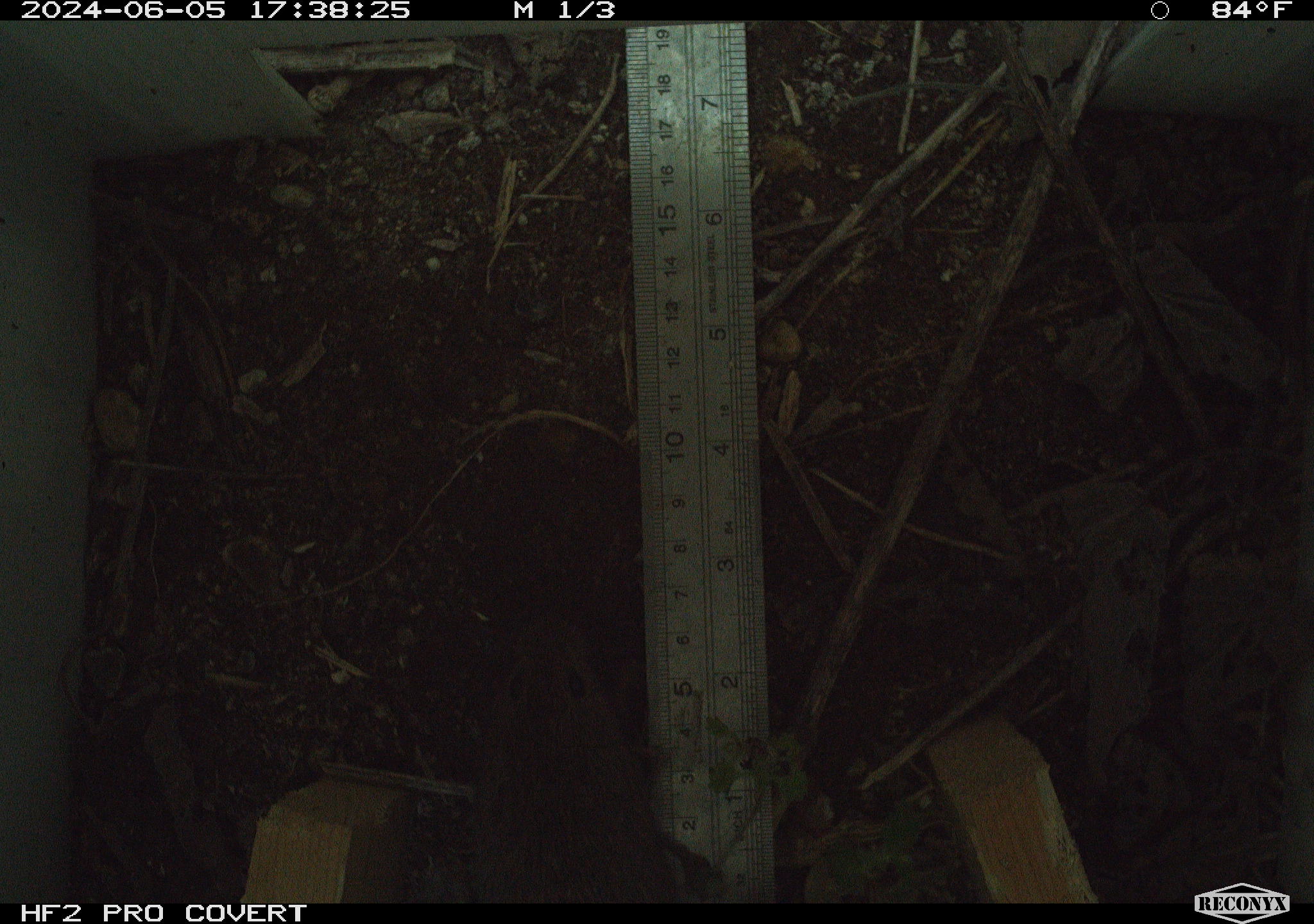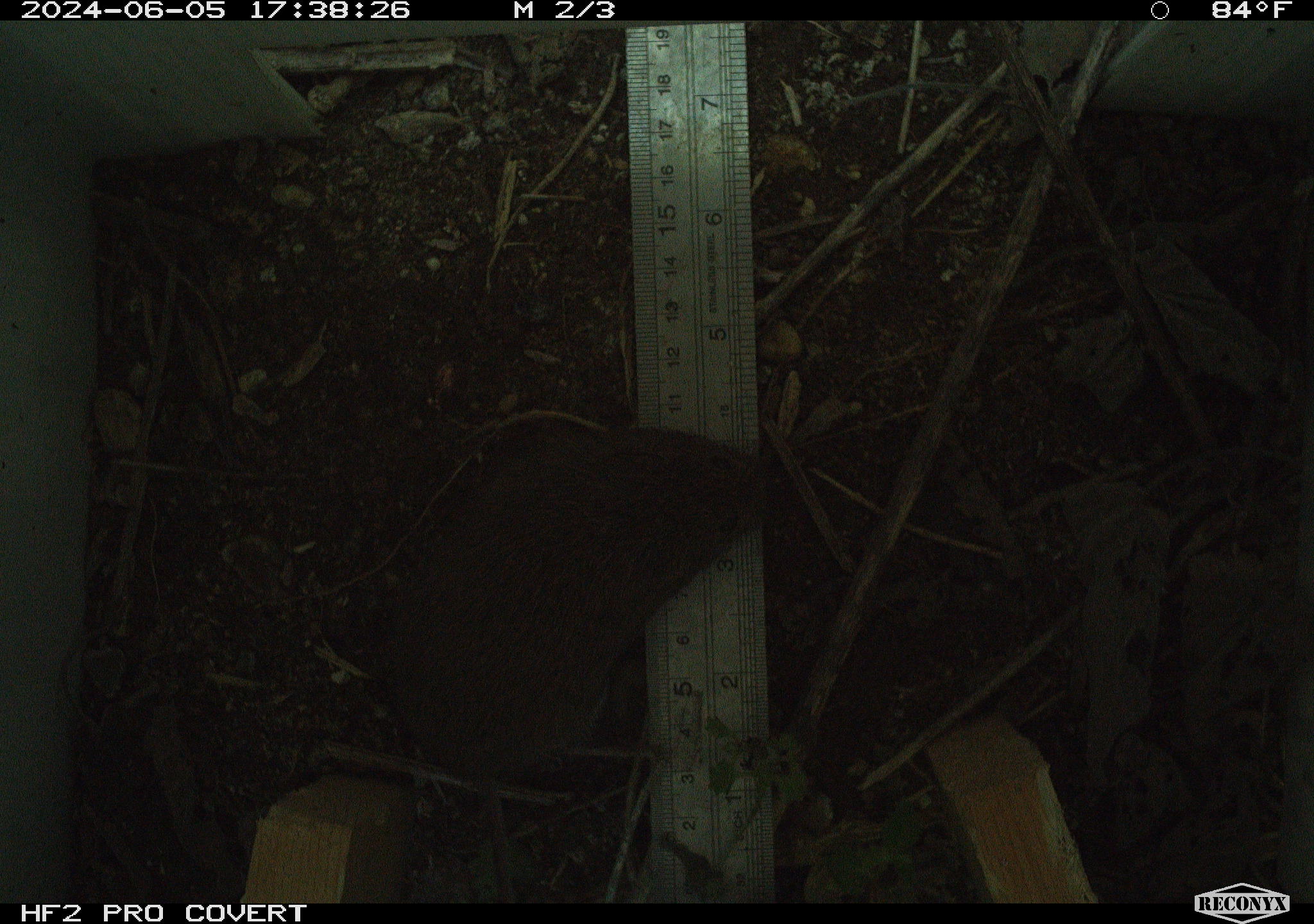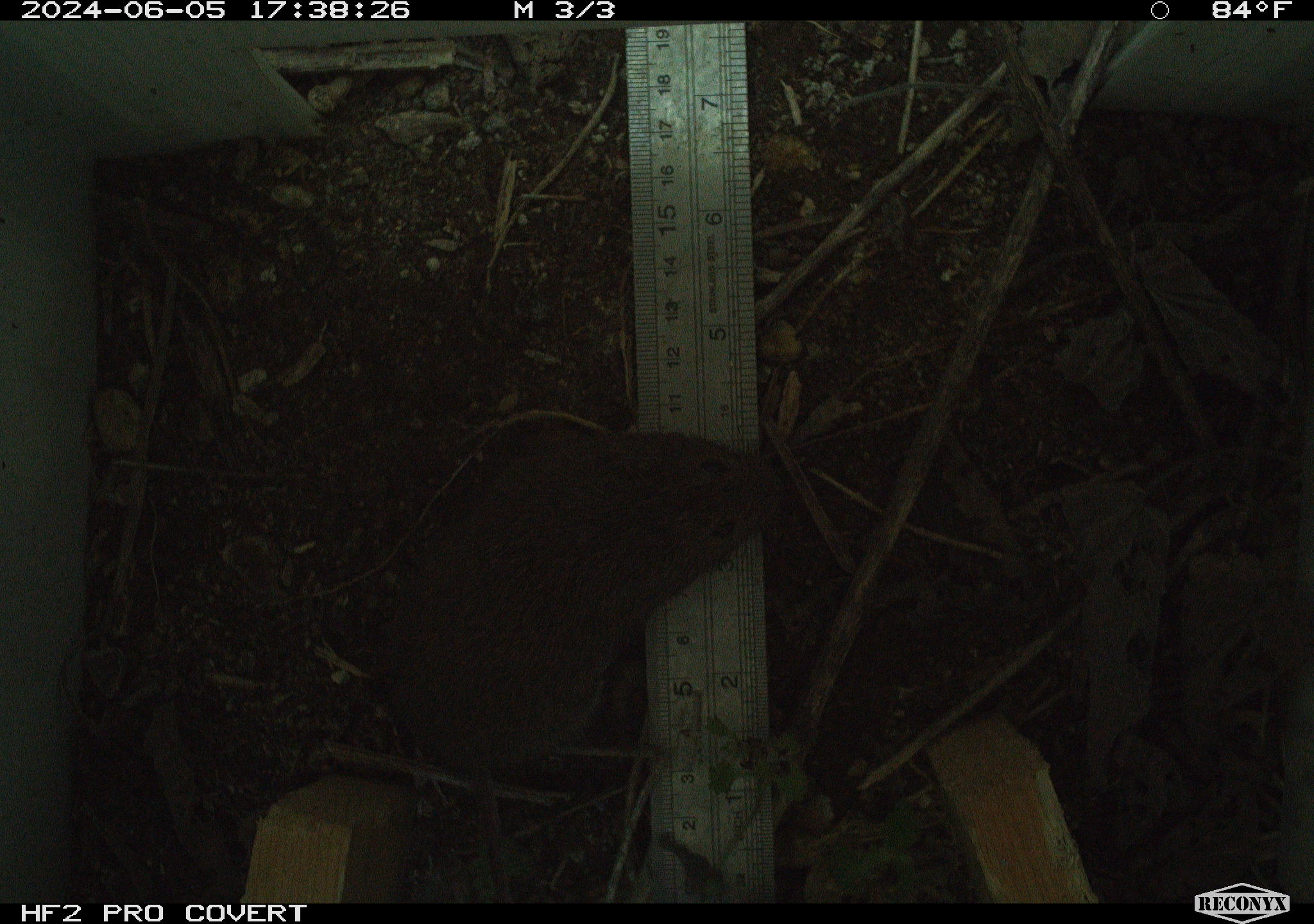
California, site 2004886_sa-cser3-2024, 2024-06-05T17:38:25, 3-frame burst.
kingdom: Animalia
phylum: Chordata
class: Mammalia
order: Rodentia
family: Cricetidae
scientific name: Cricetidae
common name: hamsters, voles, lemmings, and allies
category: cricetidae family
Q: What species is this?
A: Cricetidae family (hamsters, voles, lemmings, and allies) (Cricetidae).